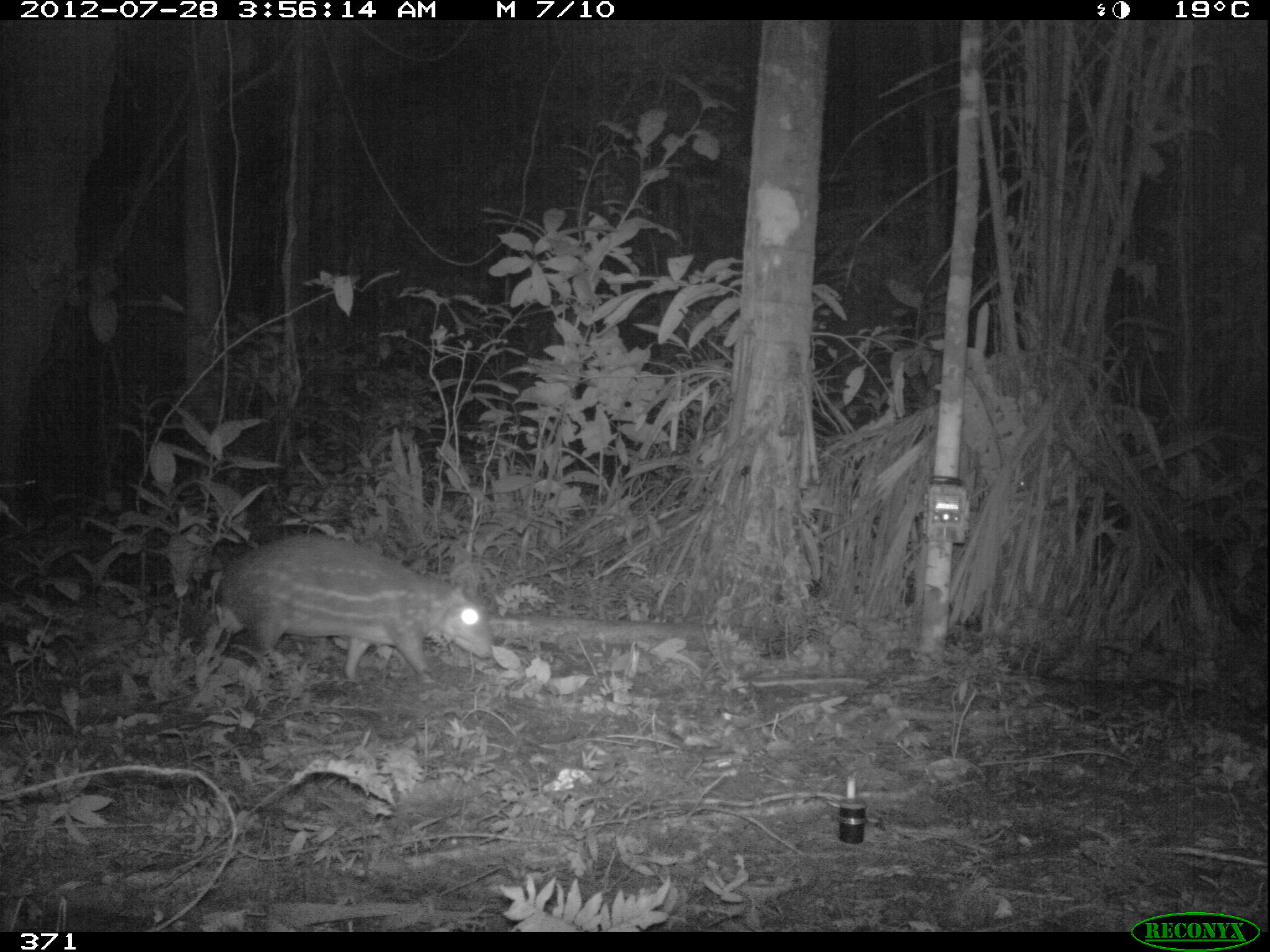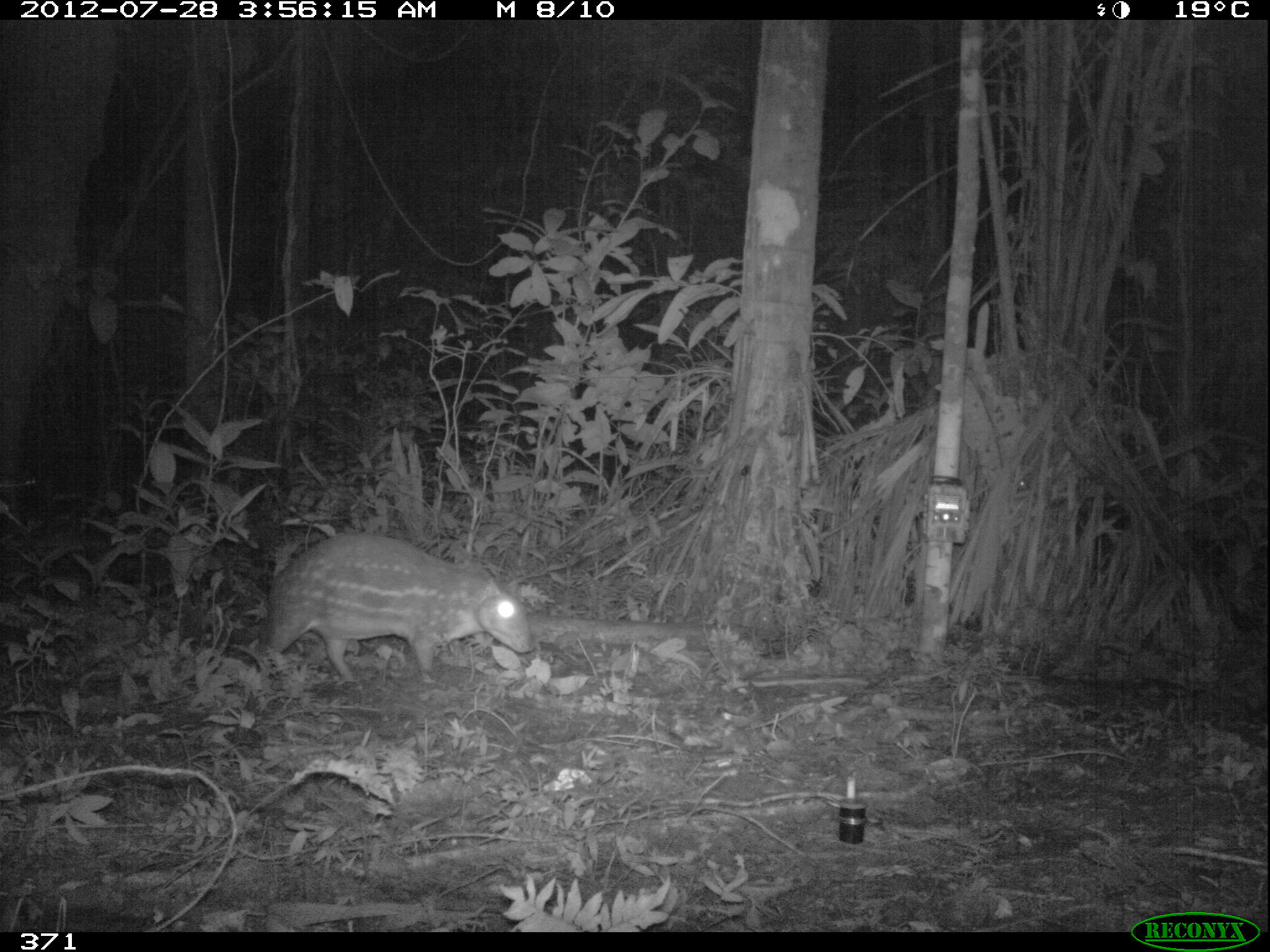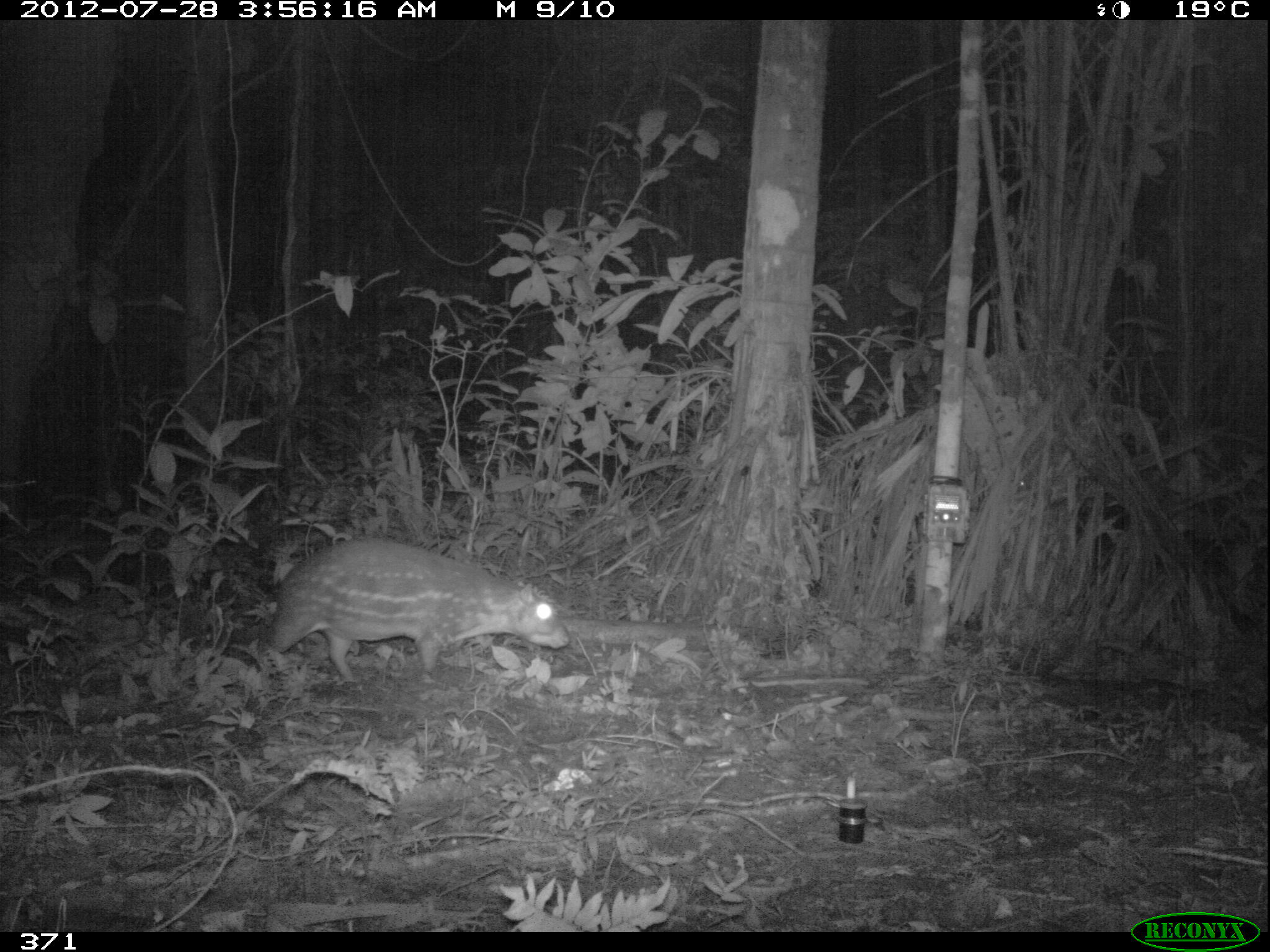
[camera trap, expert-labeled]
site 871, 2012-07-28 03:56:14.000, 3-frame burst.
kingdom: Animalia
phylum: Chordata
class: Mammalia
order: Rodentia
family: Cuniculidae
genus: Cuniculus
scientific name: Cuniculus paca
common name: spotted paca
Cuniculus paca (spotted paca).